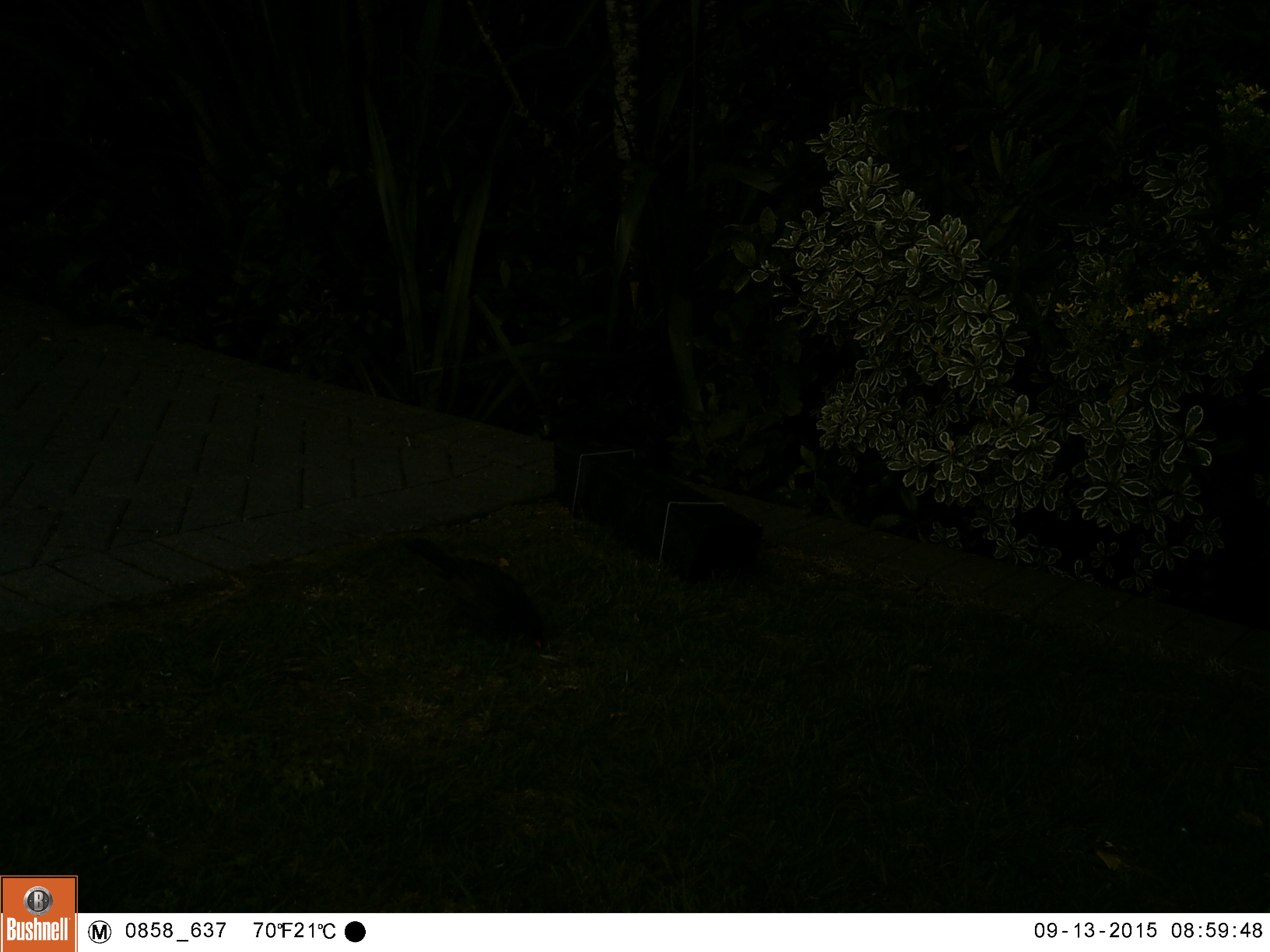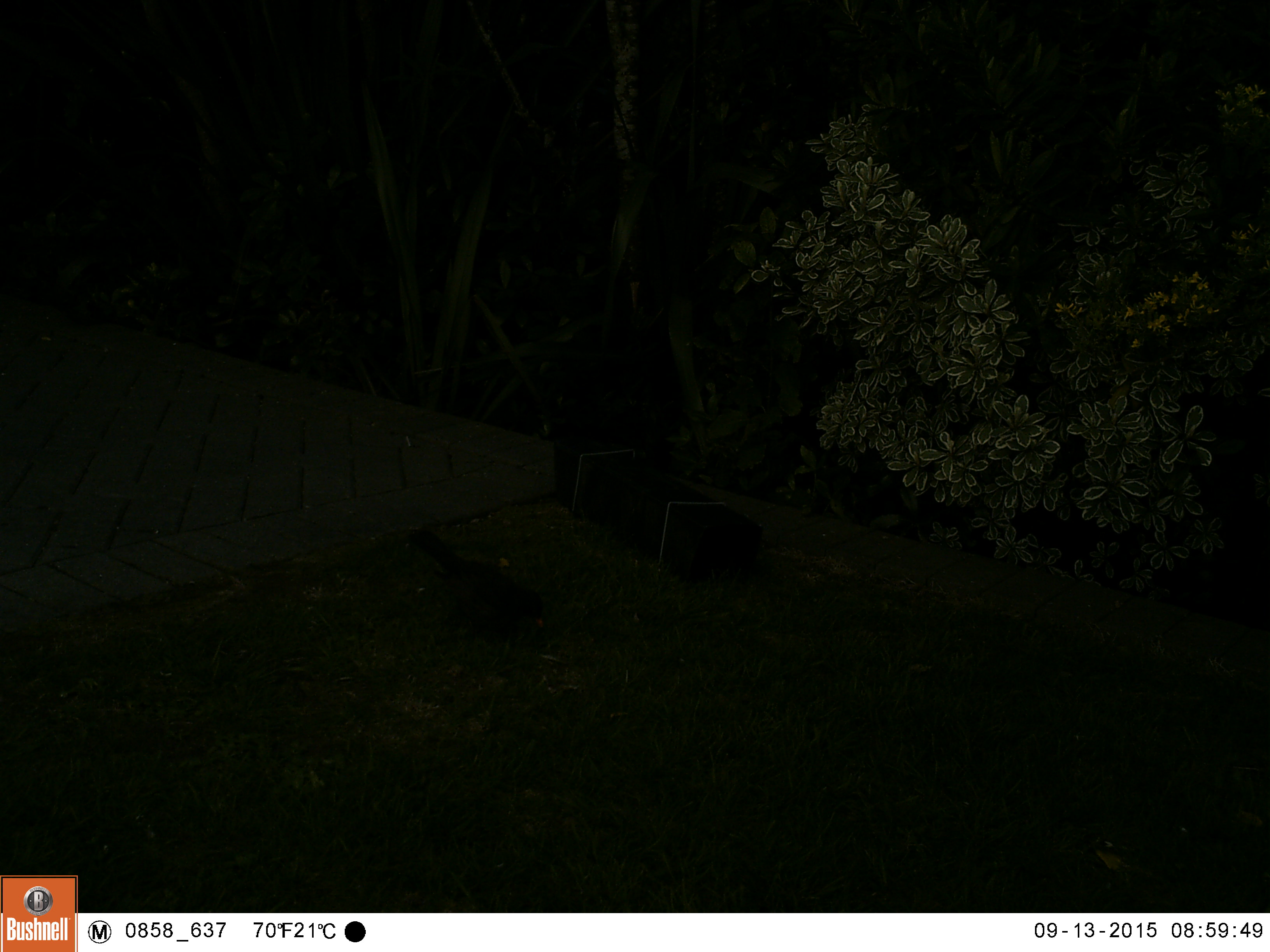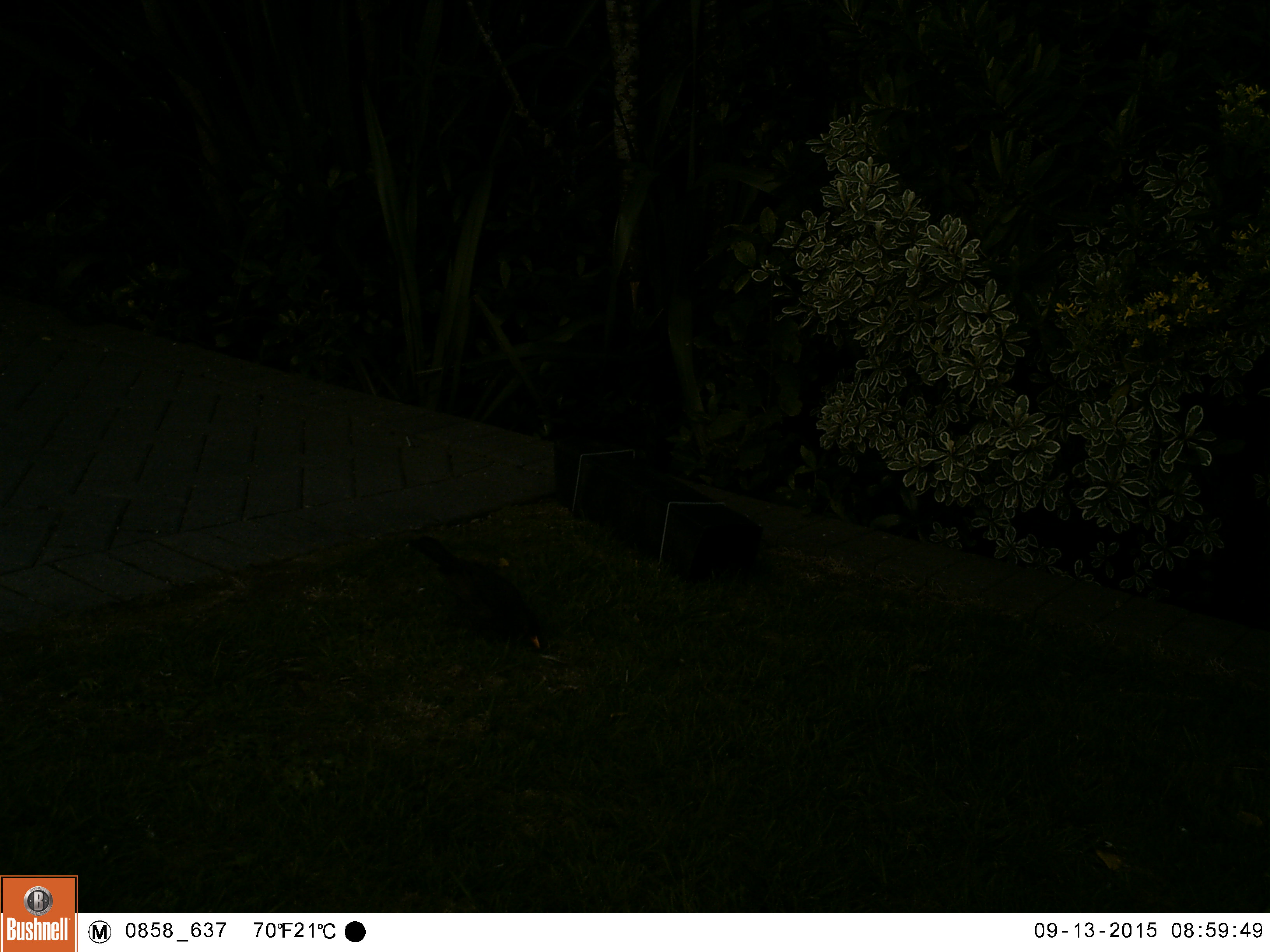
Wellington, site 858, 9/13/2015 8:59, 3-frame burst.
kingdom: Animalia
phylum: Chordata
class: Aves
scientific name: Aves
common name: bird